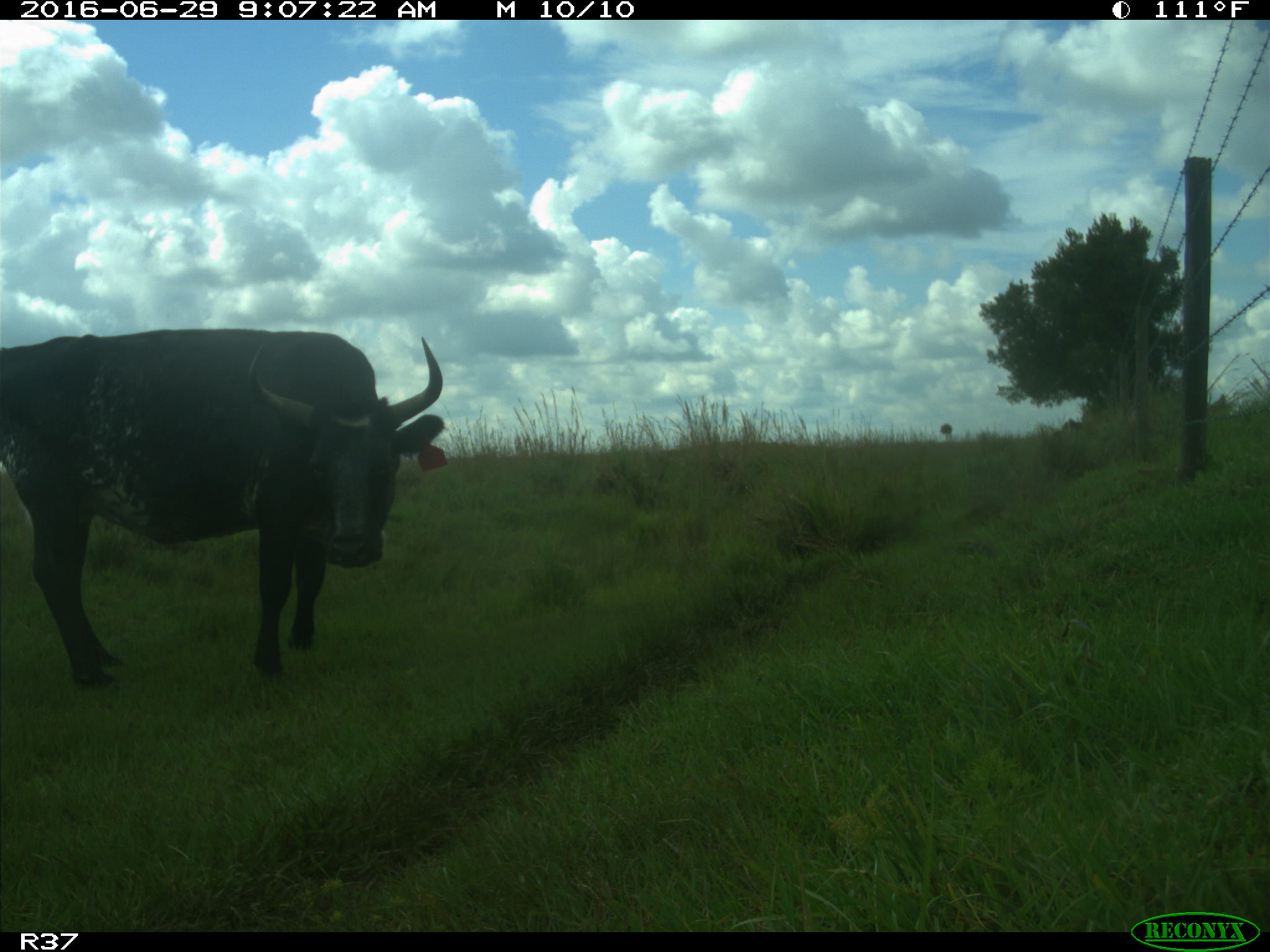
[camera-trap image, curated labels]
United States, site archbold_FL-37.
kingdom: Animalia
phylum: Chordata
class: Mammalia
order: Artiodactyla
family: Bovidae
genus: Bos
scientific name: Bos taurus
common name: domestic cow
Bos taurus (domestic cow).